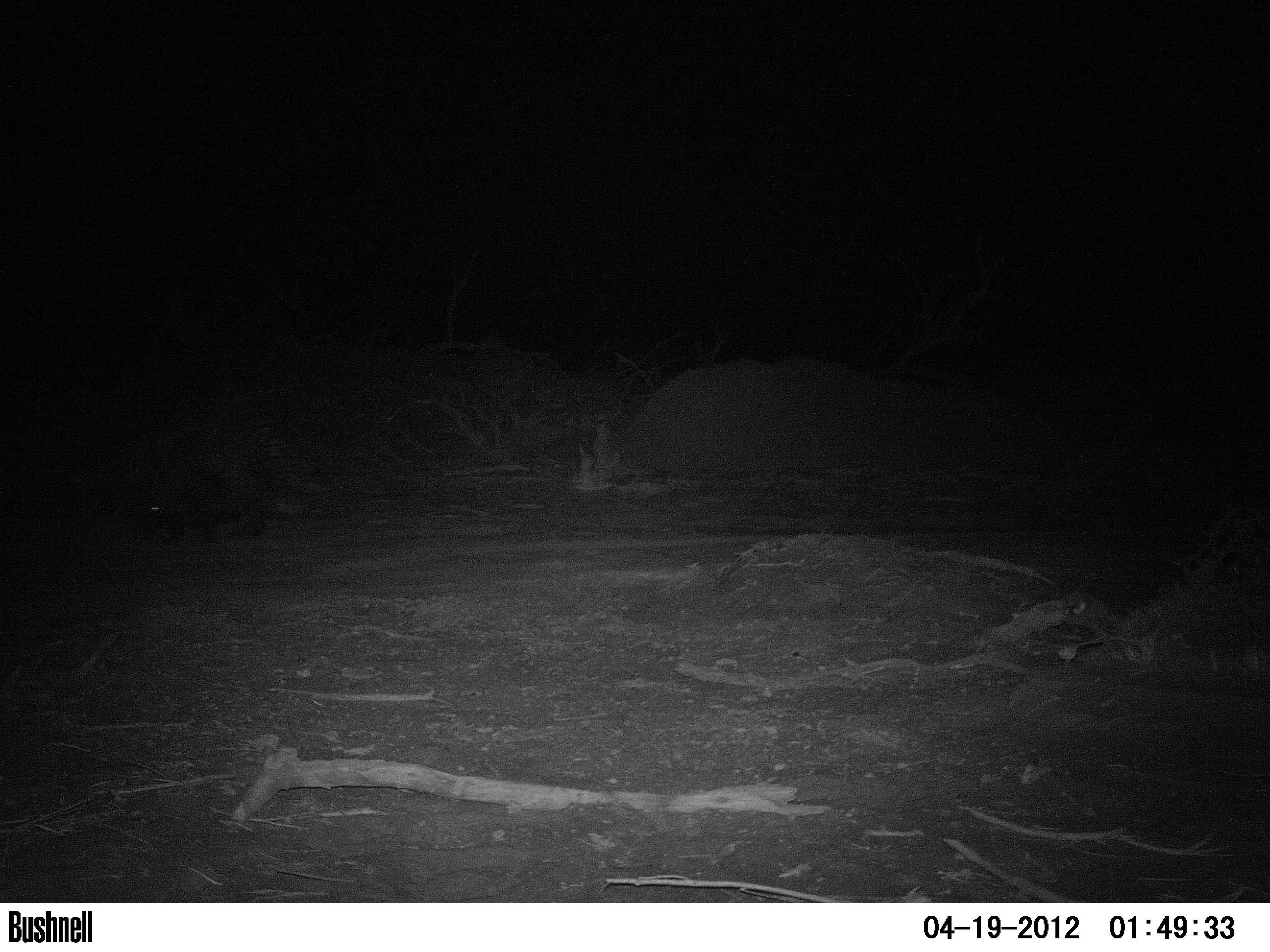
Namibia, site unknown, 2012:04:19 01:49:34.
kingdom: Animalia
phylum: Chordata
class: Mammalia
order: Rodentia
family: Hystricidae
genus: Hystrix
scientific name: Hystrix africaeaustralis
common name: cape porcupine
Hystrix africaeaustralis (cape porcupine).